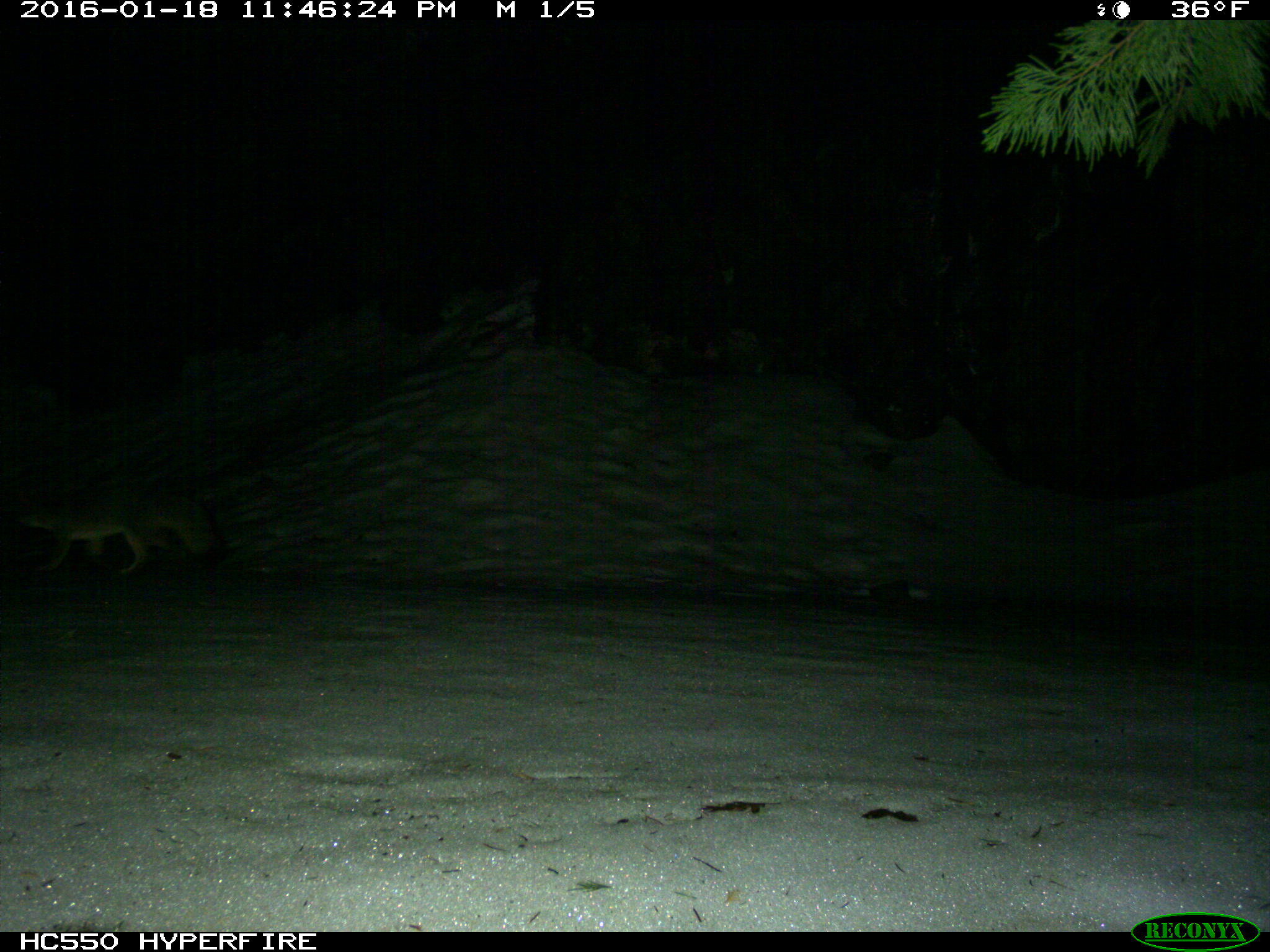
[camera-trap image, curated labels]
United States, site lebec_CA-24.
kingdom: Animalia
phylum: Chordata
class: Mammalia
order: Carnivora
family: Mephitidae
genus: Mephitis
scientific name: Mephitis mephitis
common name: striped skunk